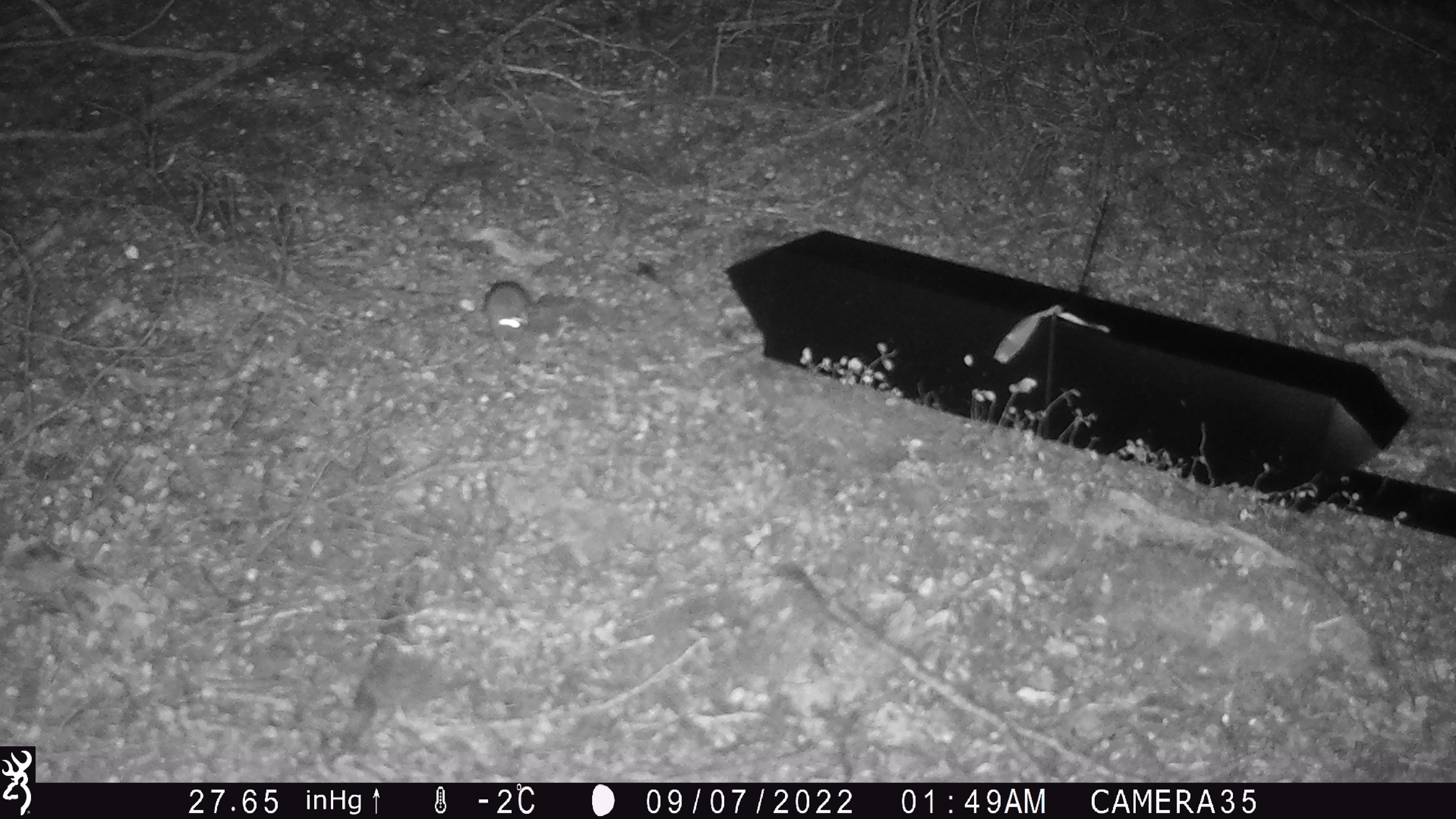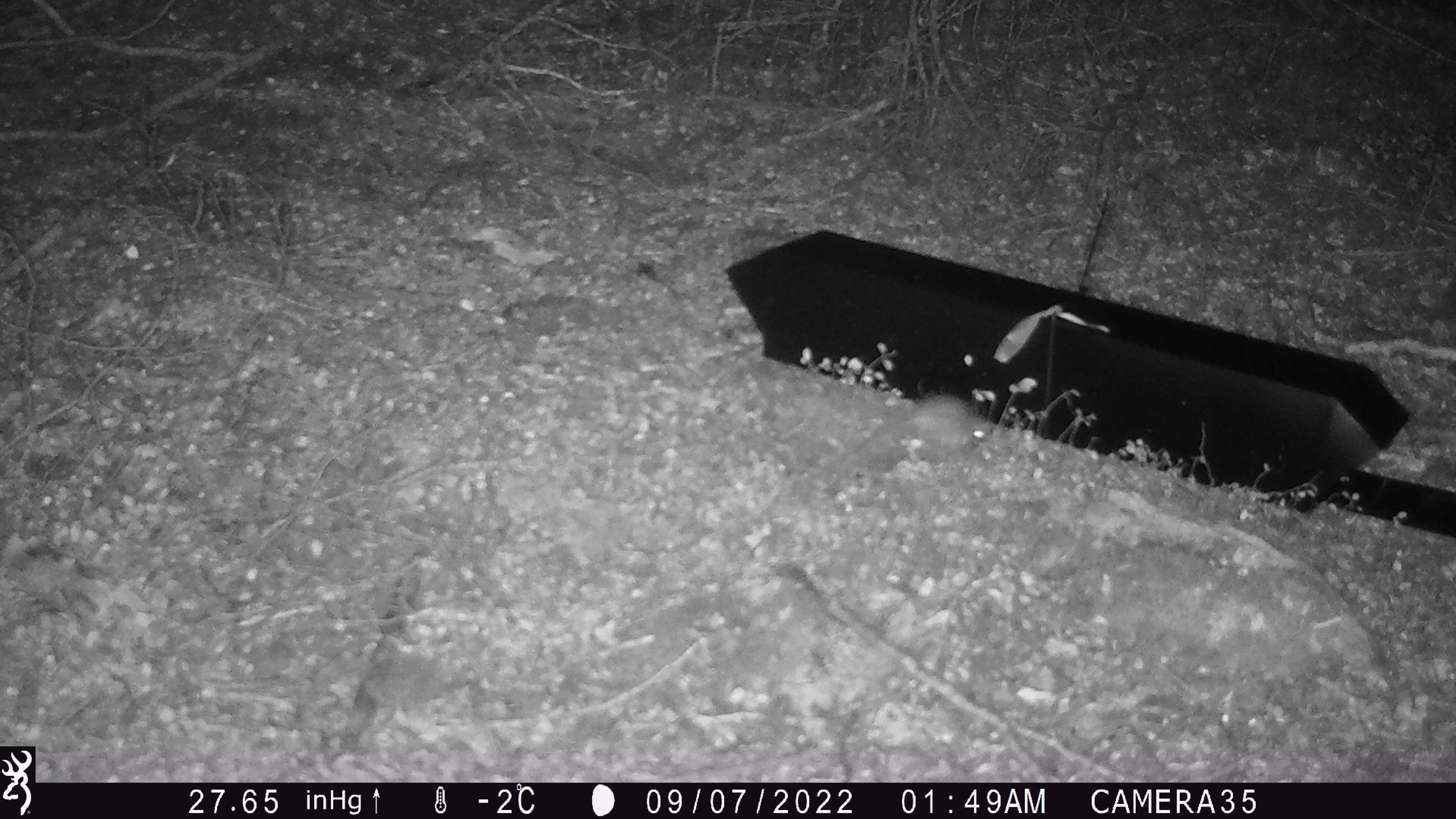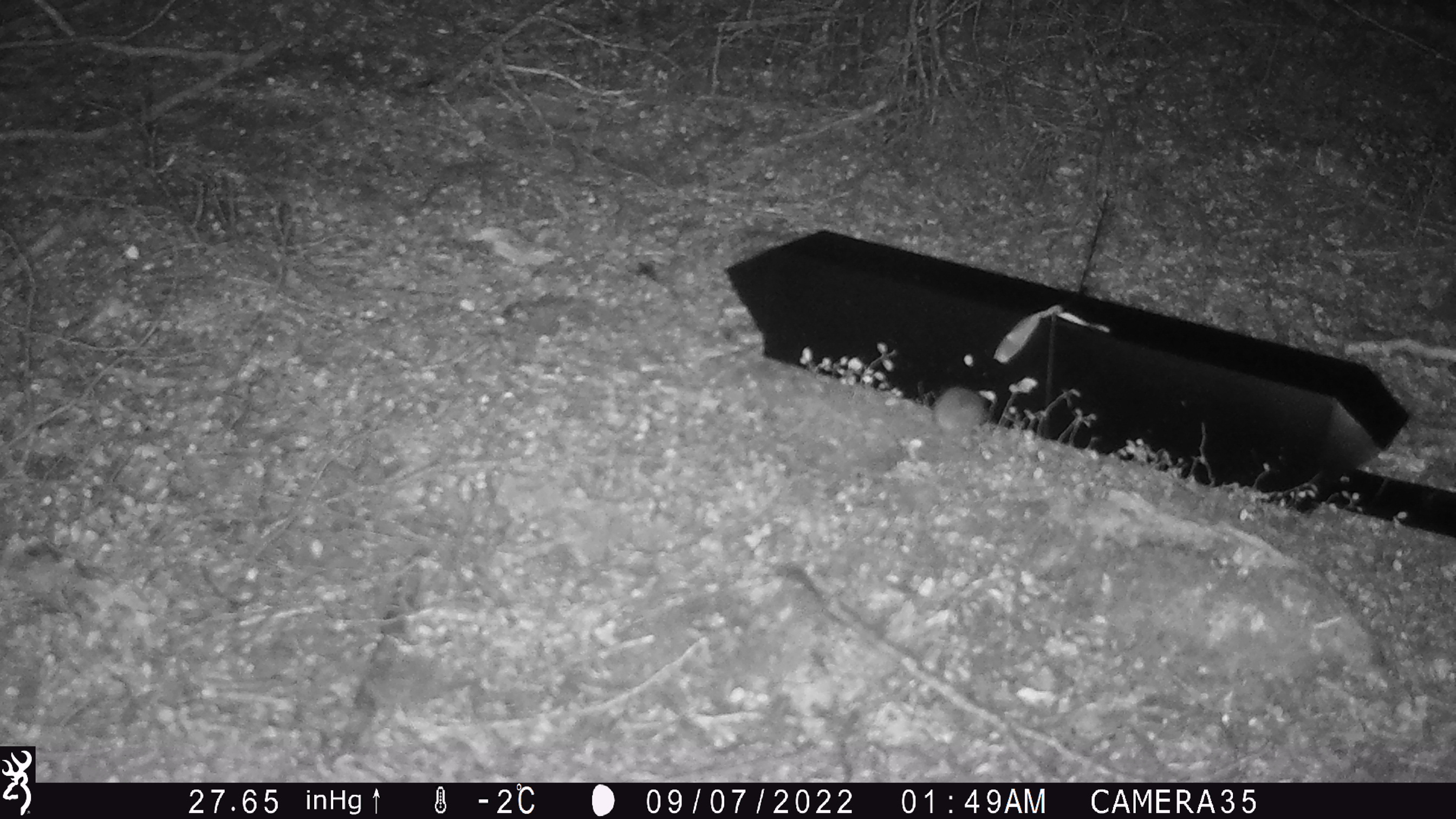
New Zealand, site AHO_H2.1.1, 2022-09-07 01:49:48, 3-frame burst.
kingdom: Animalia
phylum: Chordata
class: Mammalia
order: Rodentia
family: Muridae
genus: Mus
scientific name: Mus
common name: mouse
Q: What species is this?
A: Mouse (Mus).